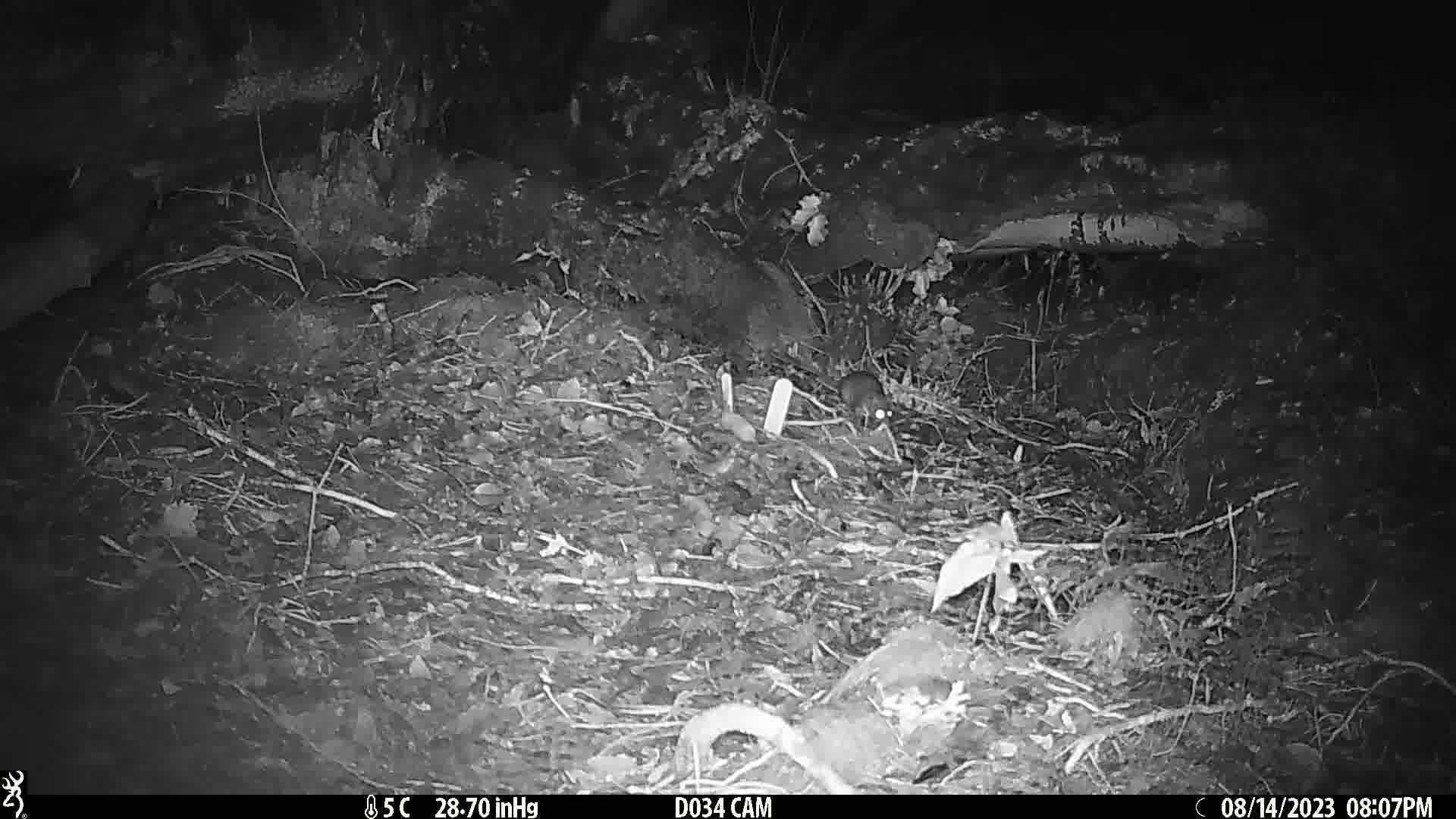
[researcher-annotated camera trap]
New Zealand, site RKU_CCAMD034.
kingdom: Animalia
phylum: Chordata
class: Mammalia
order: Rodentia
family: Muridae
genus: Rattus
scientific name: Rattus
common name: rat